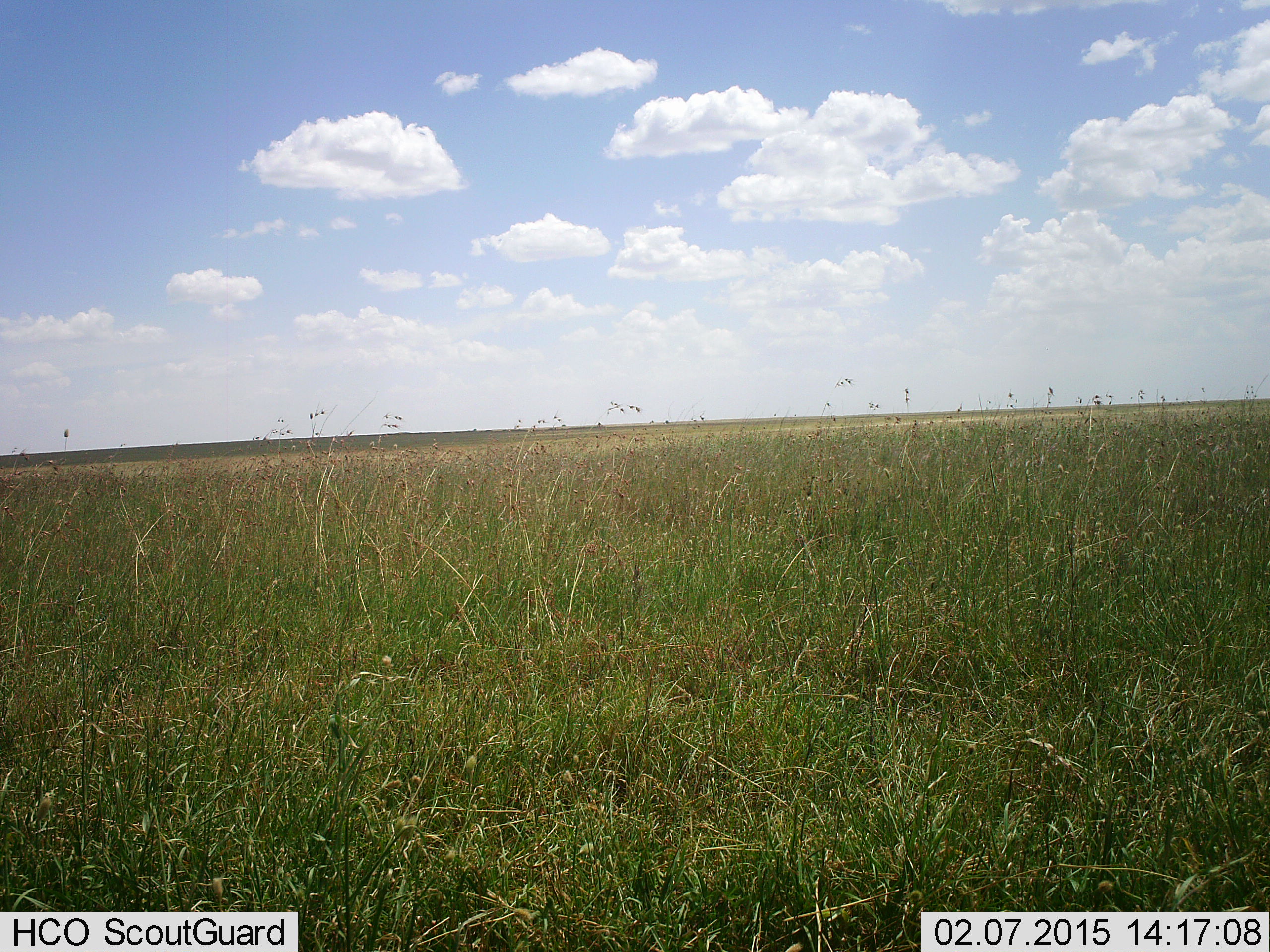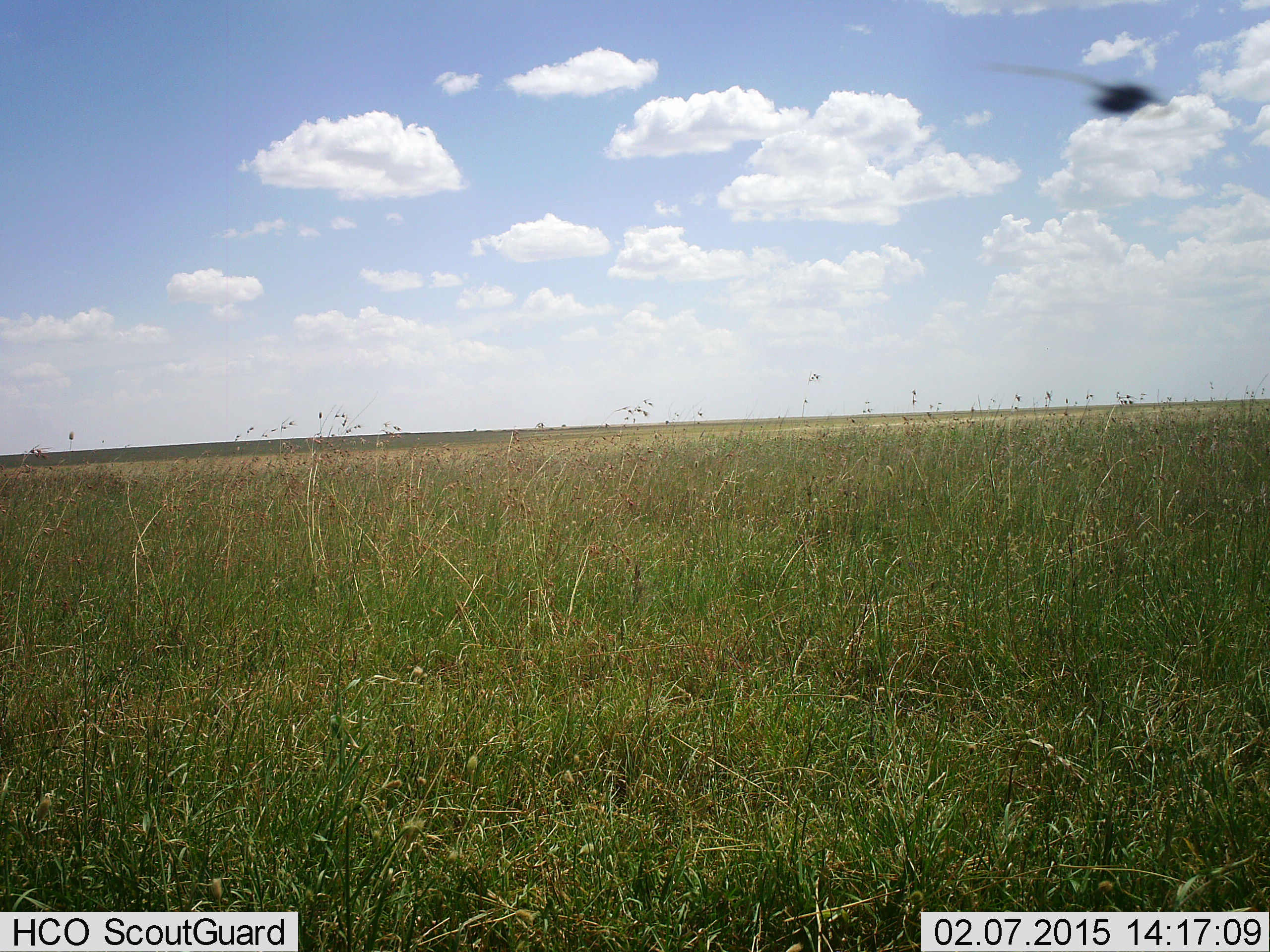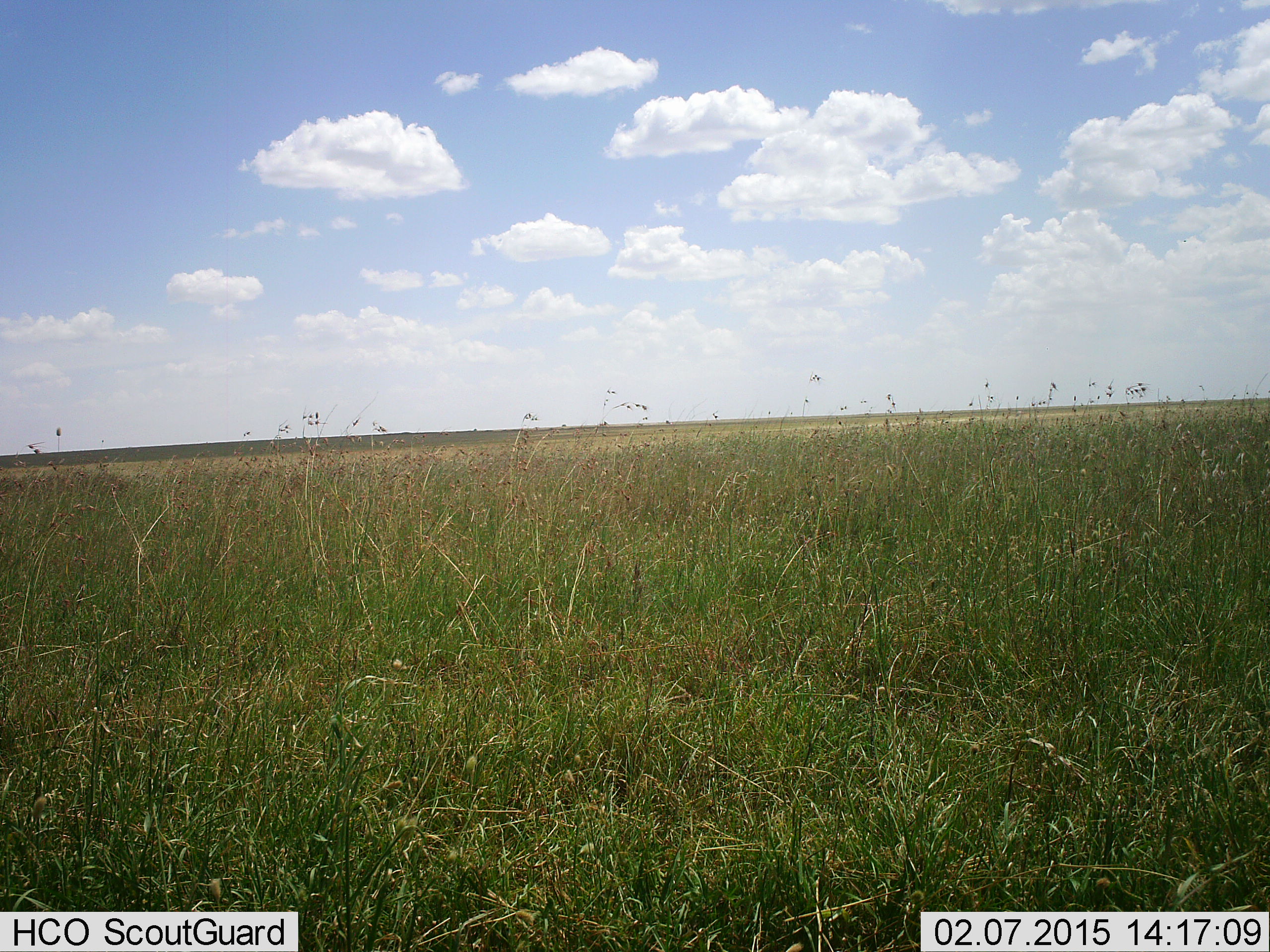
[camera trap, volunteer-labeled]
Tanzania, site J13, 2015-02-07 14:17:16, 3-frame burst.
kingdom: Animalia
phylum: Arthropoda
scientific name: Arthropoda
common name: arthropods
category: insectspider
Insectspider (arthropods) (Arthropoda), count 1. Behavior (volunteer vote fractions): standing 0%, resting 0%, moving 100%, interacting 0%. Young present (vote fraction): 0%. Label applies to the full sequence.